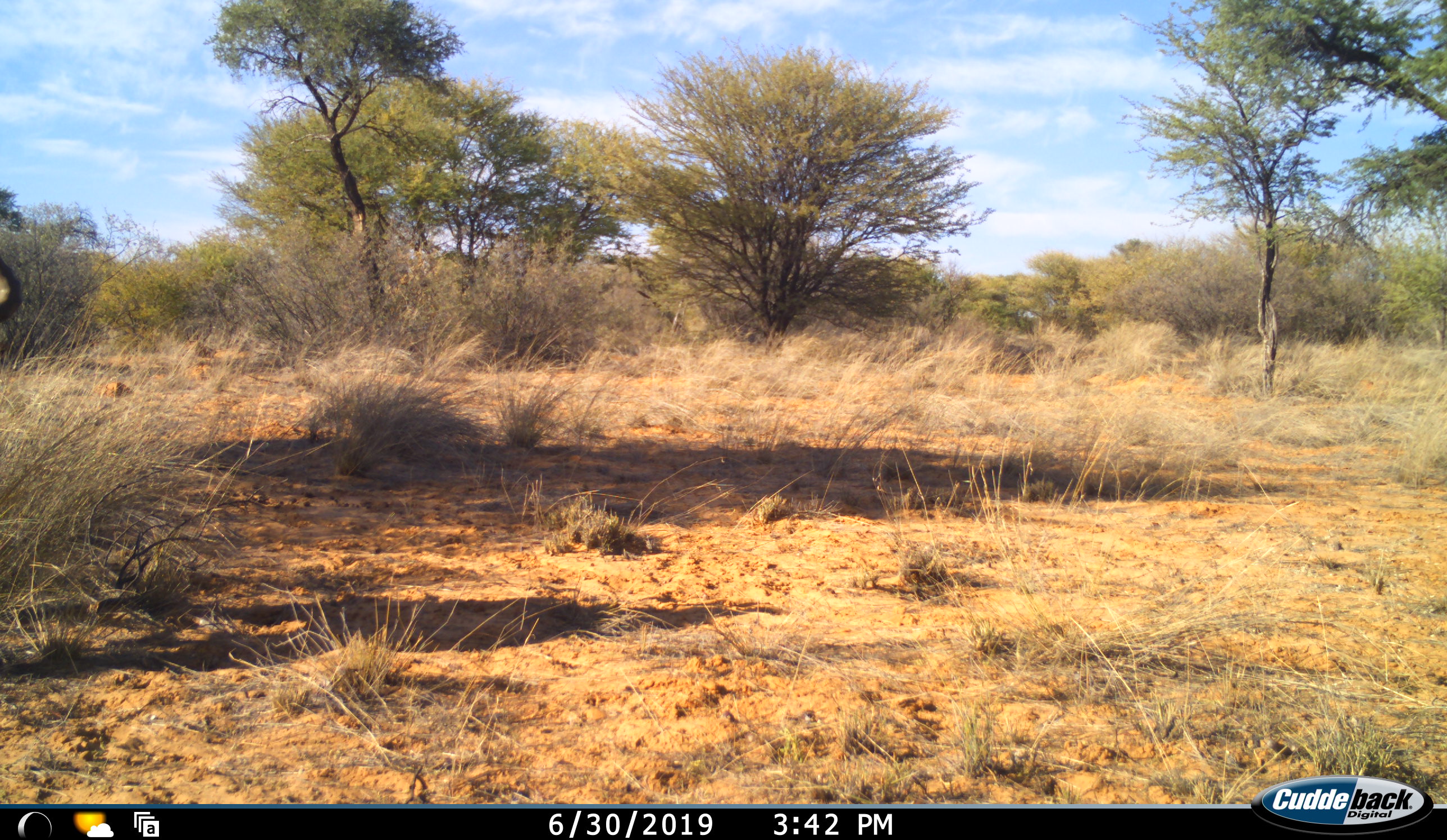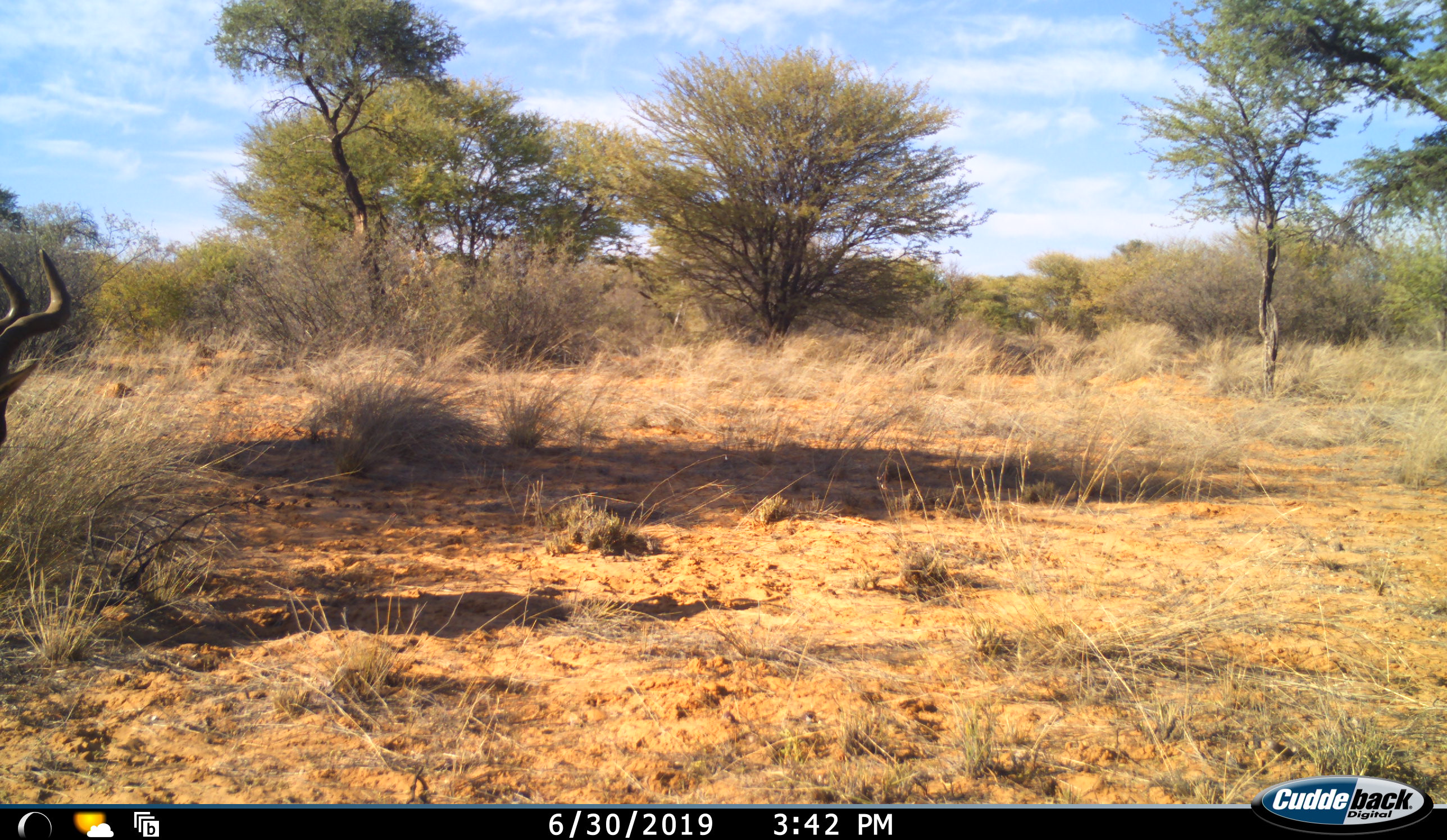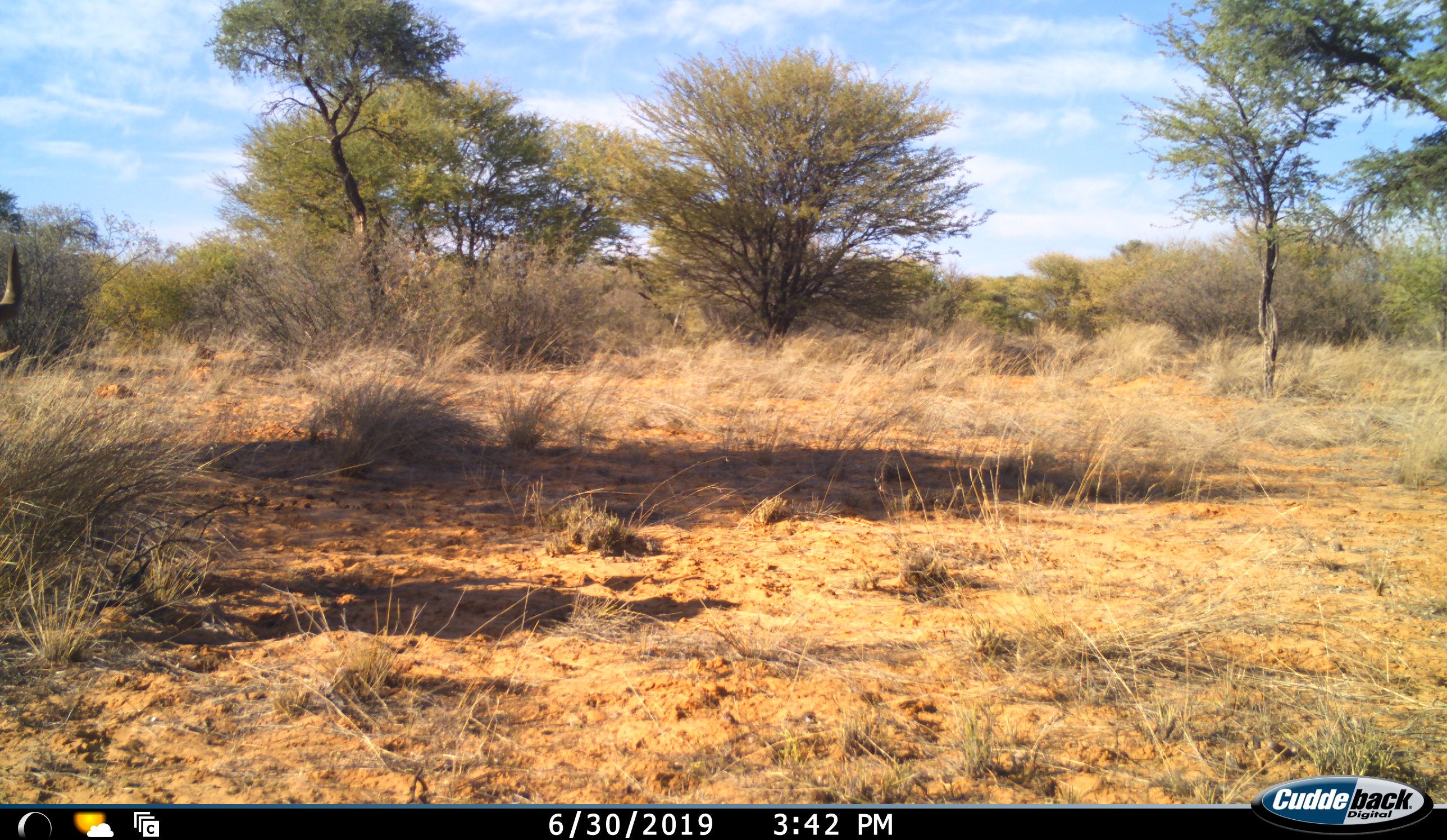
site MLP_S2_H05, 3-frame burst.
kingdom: Animalia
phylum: Chordata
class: Mammalia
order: Artiodactyla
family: Bovidae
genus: Tragelaphus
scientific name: Tragelaphus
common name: kudu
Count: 1.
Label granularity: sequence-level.